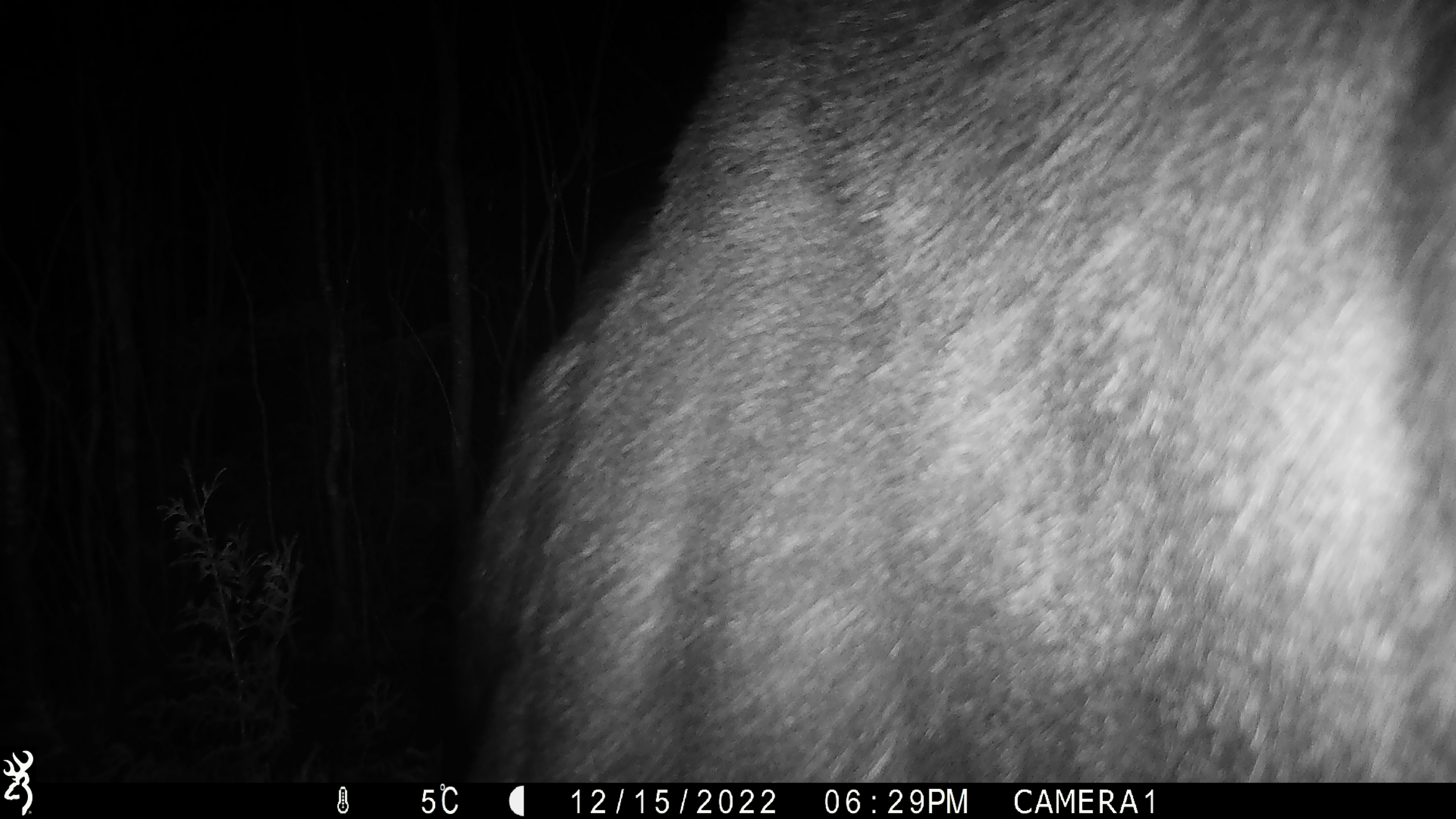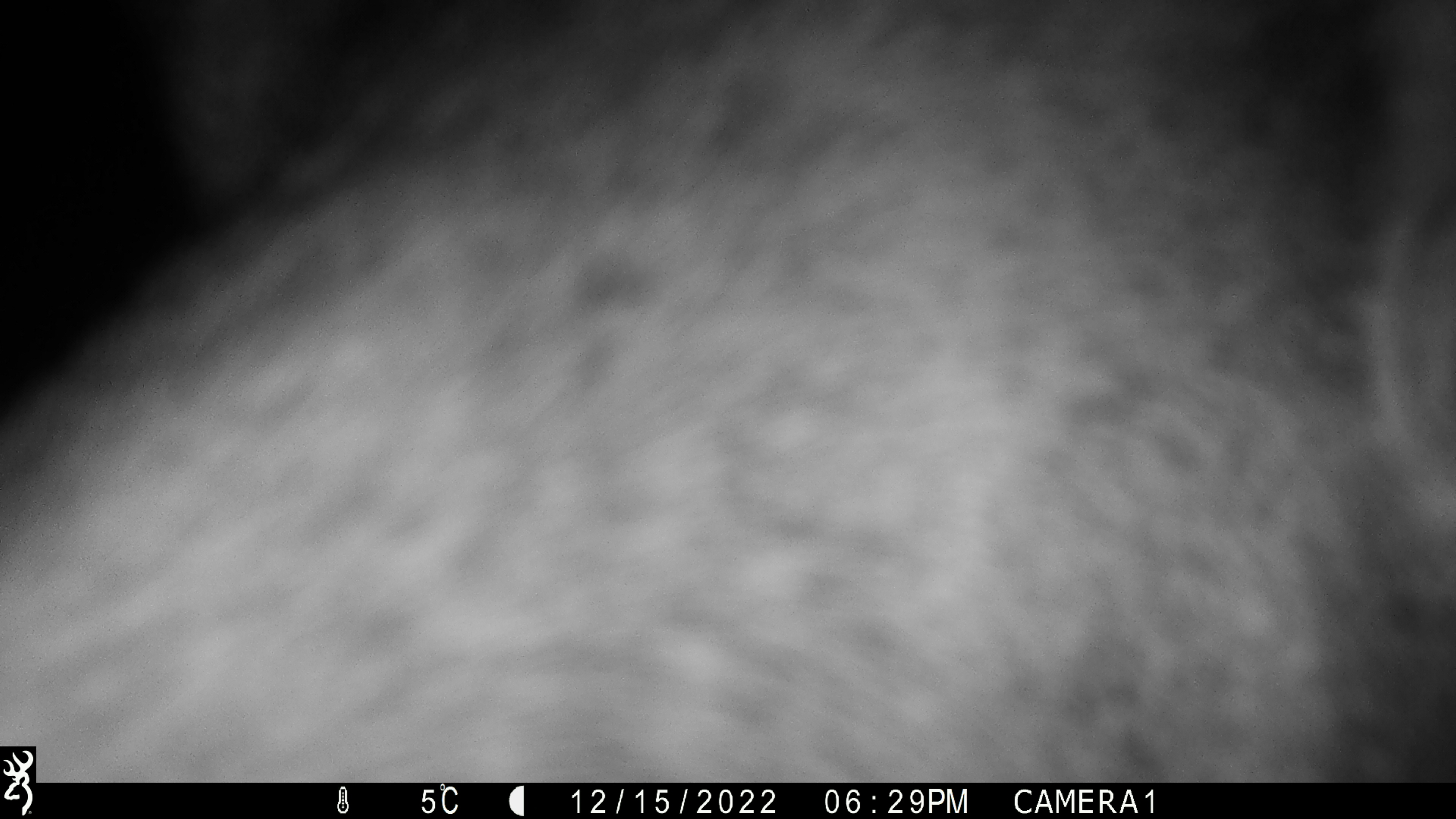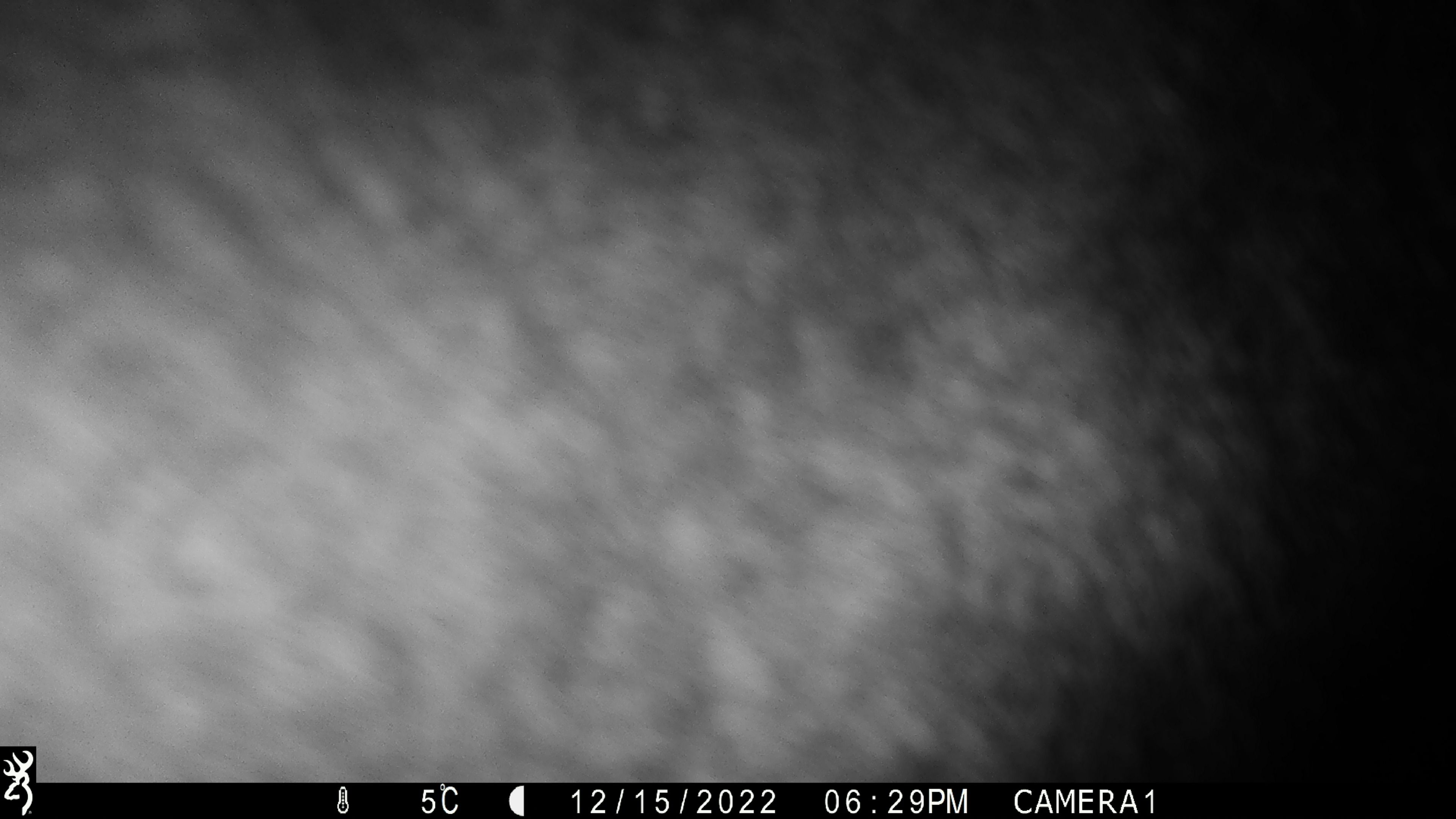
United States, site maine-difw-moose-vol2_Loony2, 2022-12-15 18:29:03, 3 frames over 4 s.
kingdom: Animalia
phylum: Chordata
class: Mammalia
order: Artiodactyla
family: Cervidae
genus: Alces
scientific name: Alces alces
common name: moose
Moose (Alces alces).